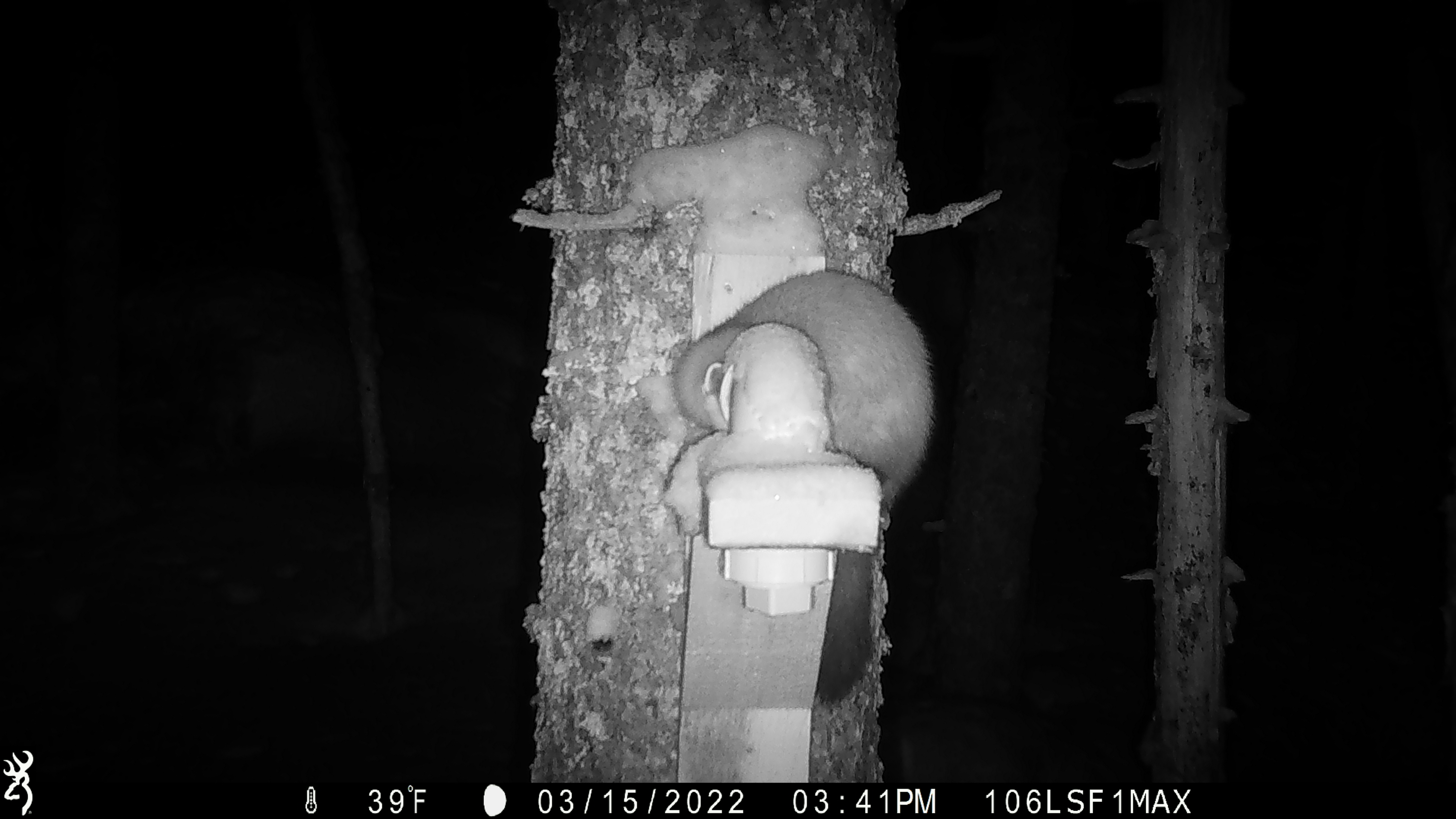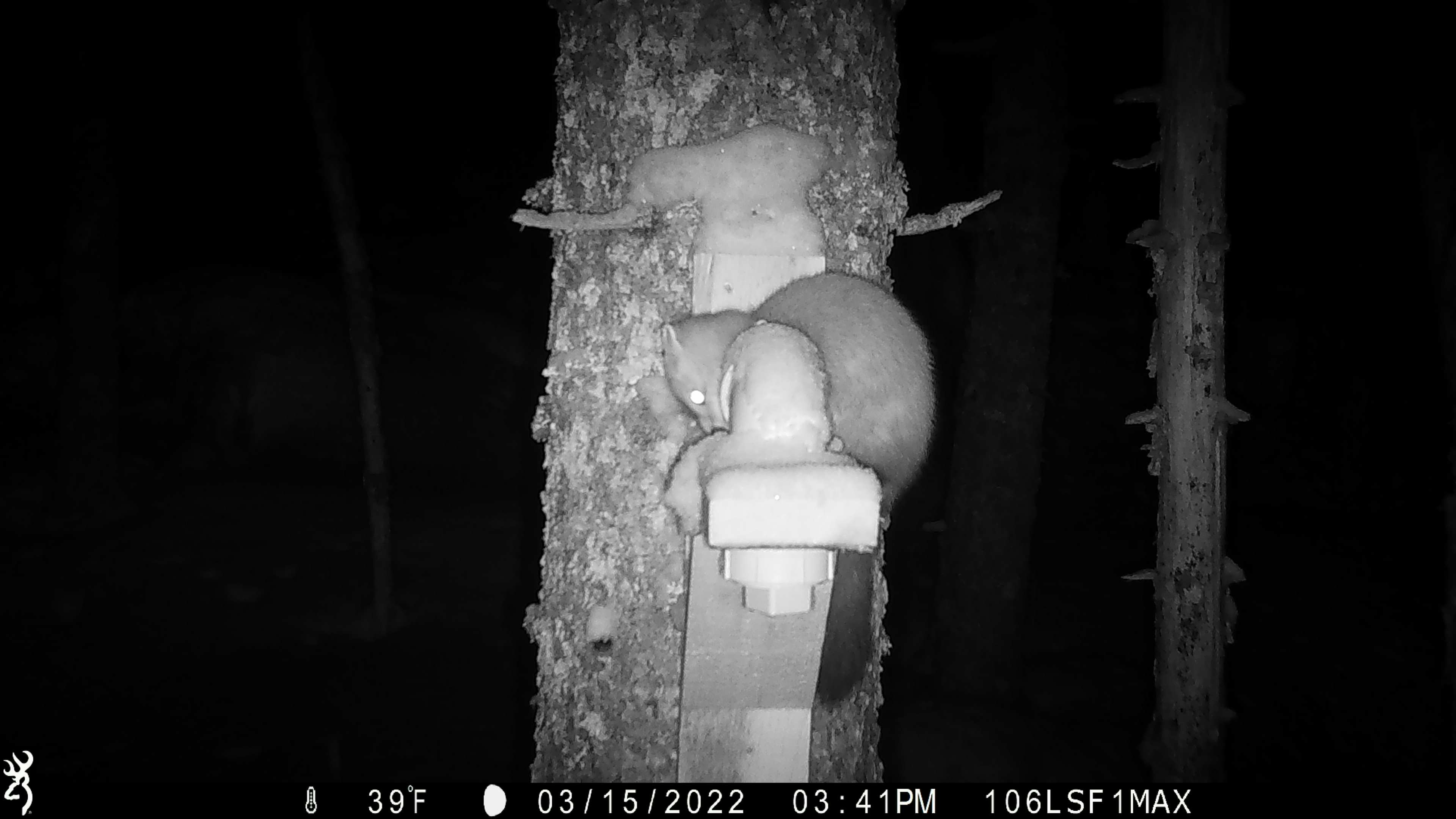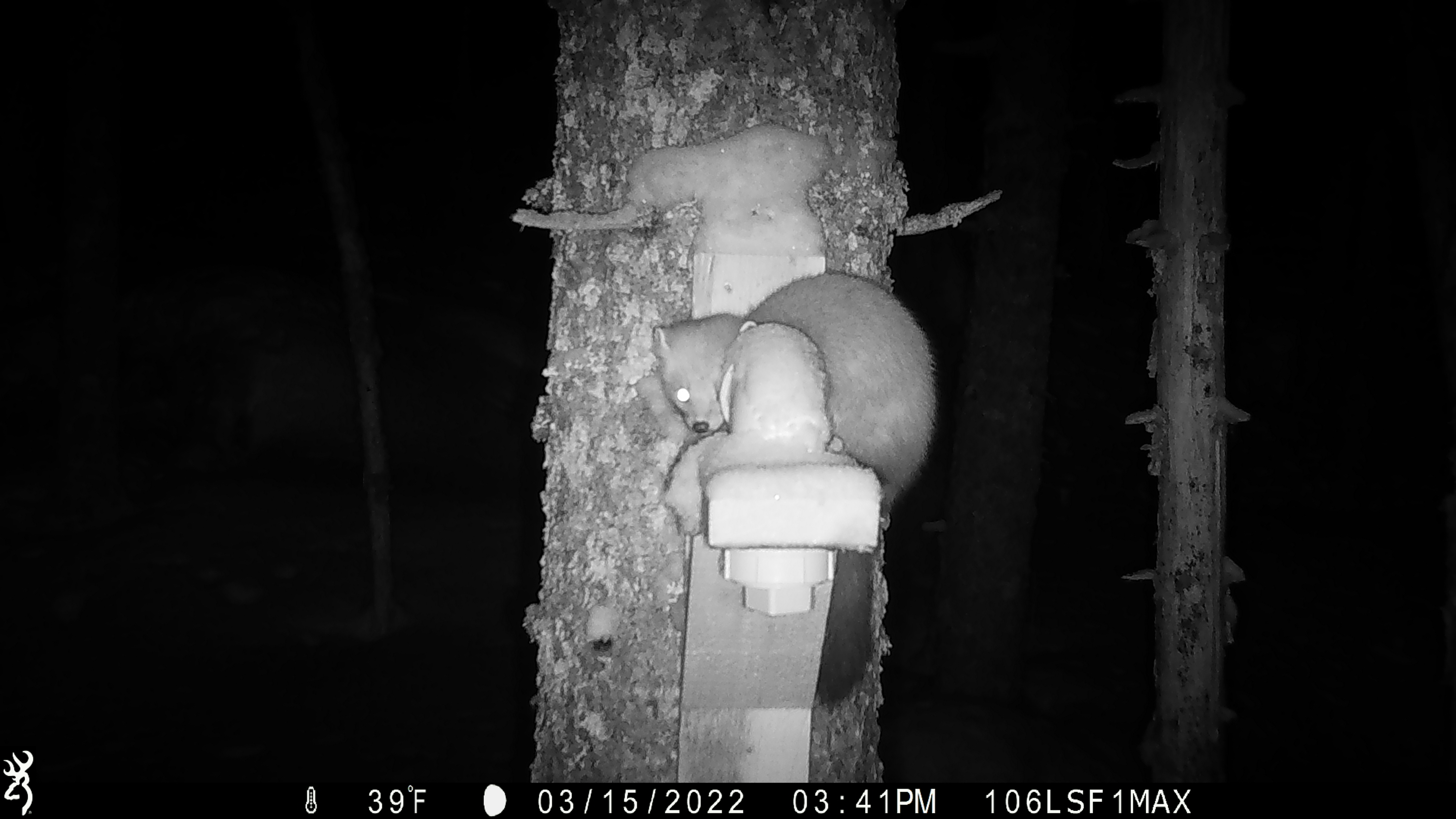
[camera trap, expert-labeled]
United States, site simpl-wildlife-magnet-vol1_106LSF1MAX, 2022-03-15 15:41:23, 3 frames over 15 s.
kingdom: Animalia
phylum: Chordata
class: Mammalia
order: Carnivora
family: Mustelidae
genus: Martes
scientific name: Martes americana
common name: american marten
American marten (Martes americana).